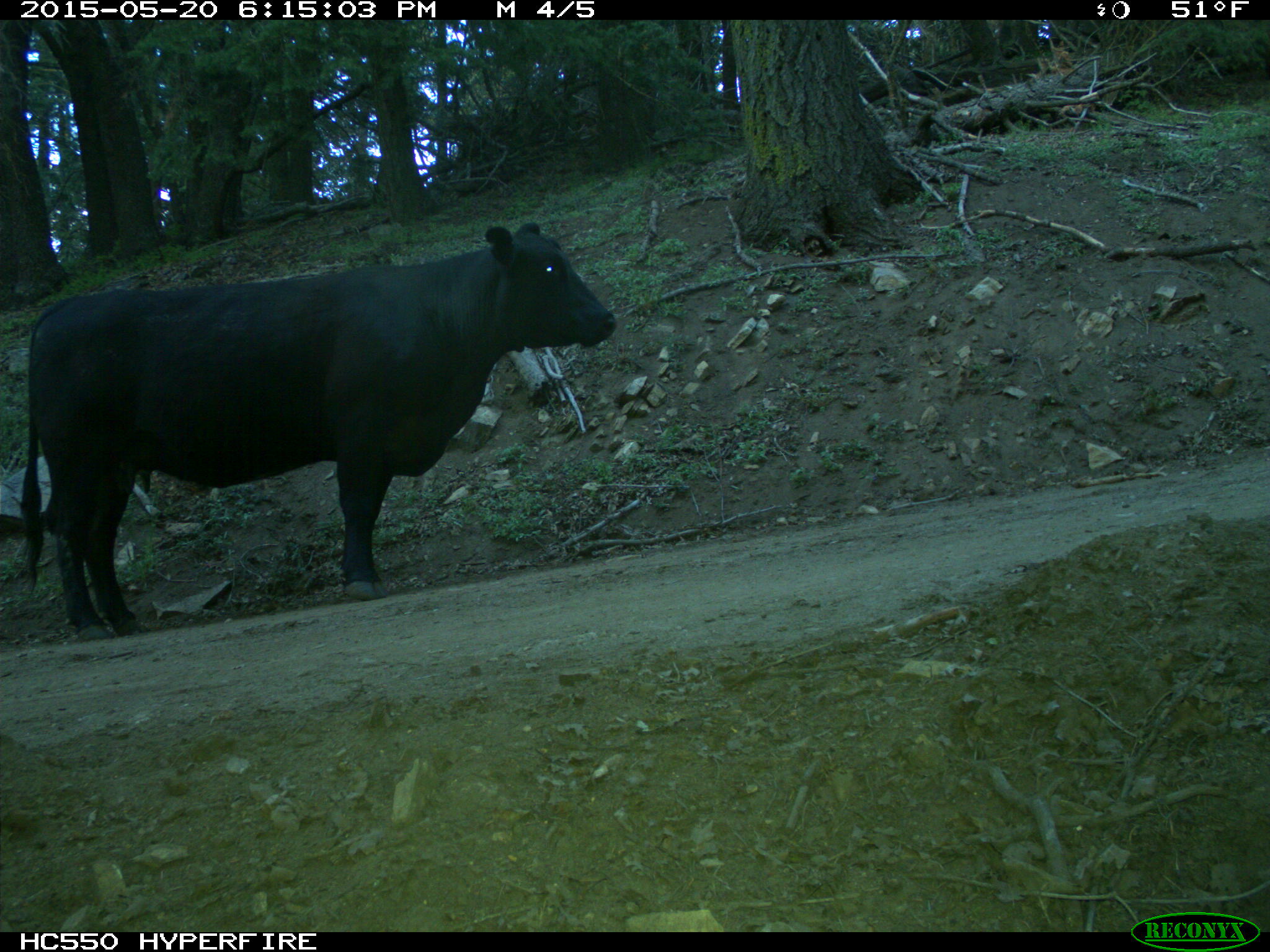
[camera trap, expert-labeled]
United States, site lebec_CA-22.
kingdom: Animalia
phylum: Chordata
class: Mammalia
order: Artiodactyla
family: Bovidae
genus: Bos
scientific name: Bos taurus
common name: domestic cow